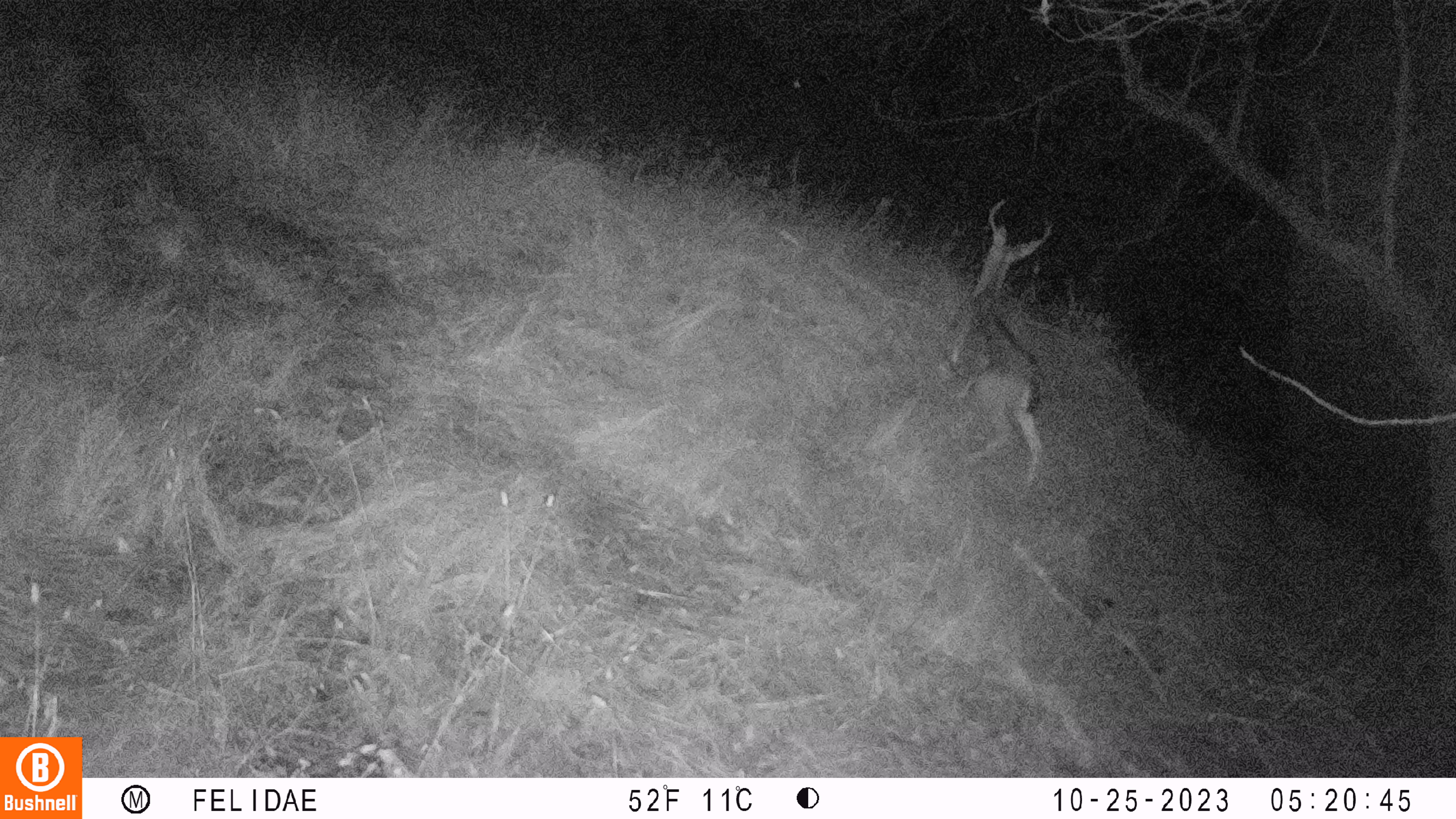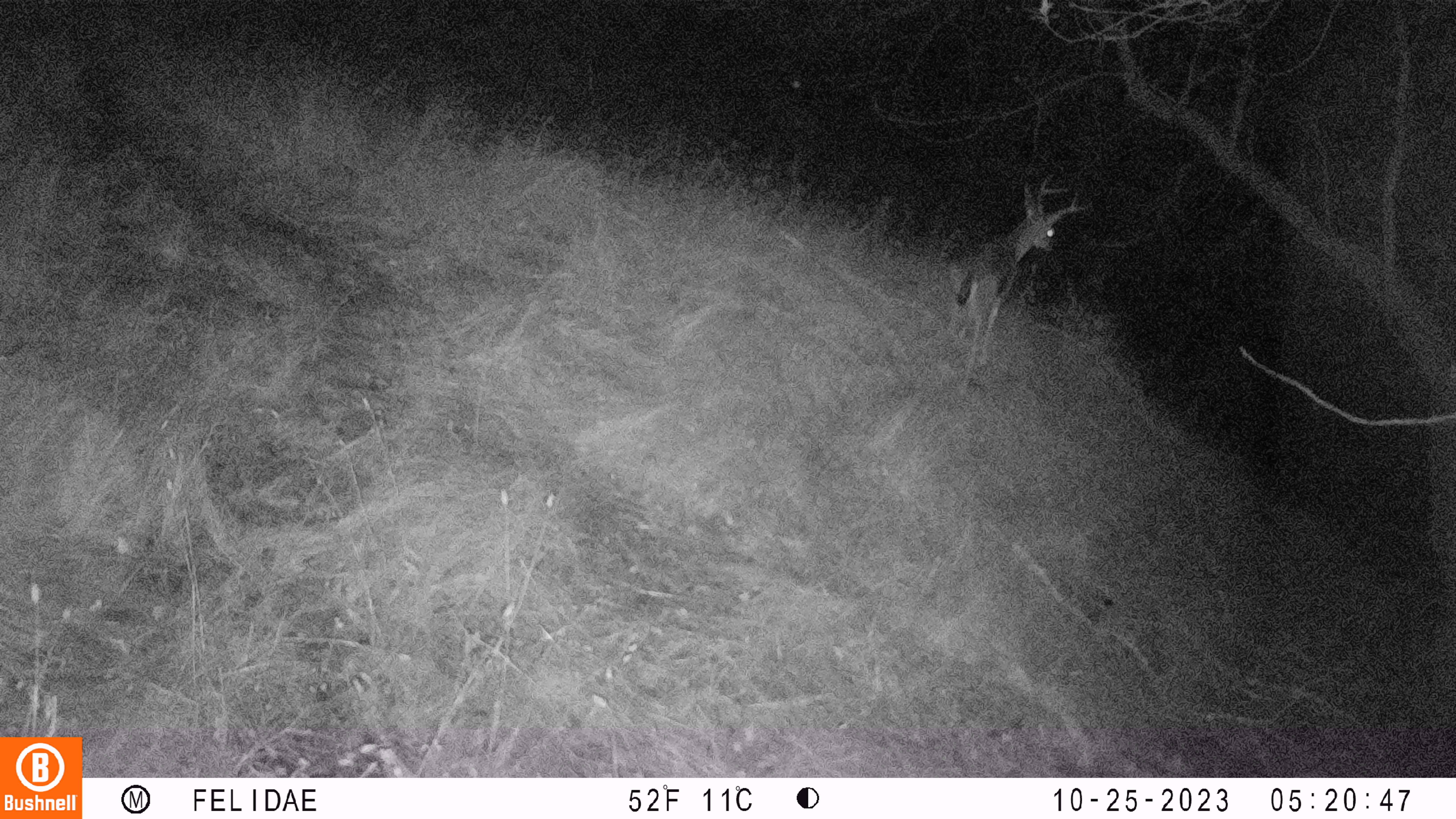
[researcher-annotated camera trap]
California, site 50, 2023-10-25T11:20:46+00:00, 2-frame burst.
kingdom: Animalia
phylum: Chordata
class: Mammalia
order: Artiodactyla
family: Cervidae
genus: Odocoileus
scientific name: Odocoileus hemionus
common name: mule deer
Mule deer (Odocoileus hemionus).